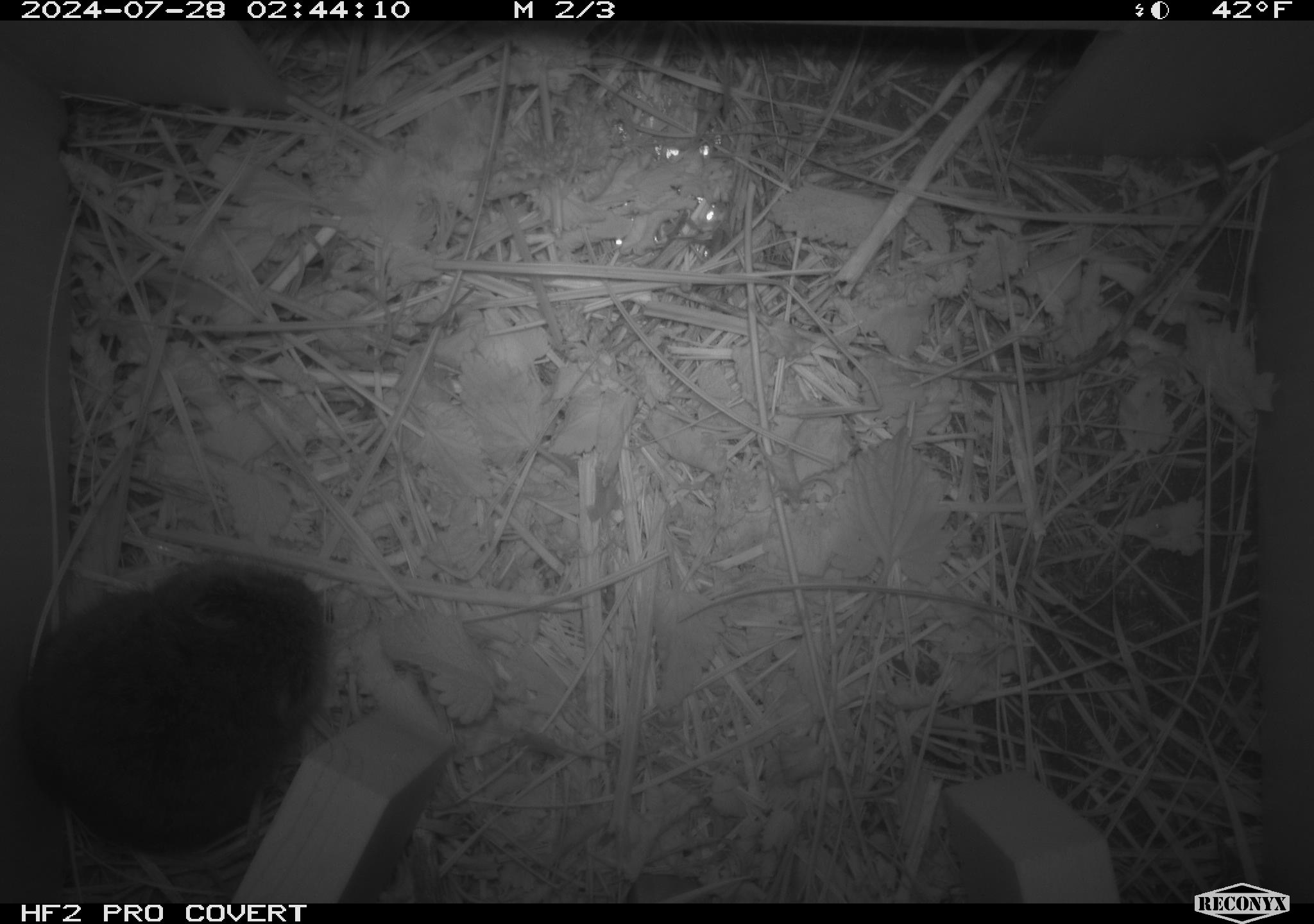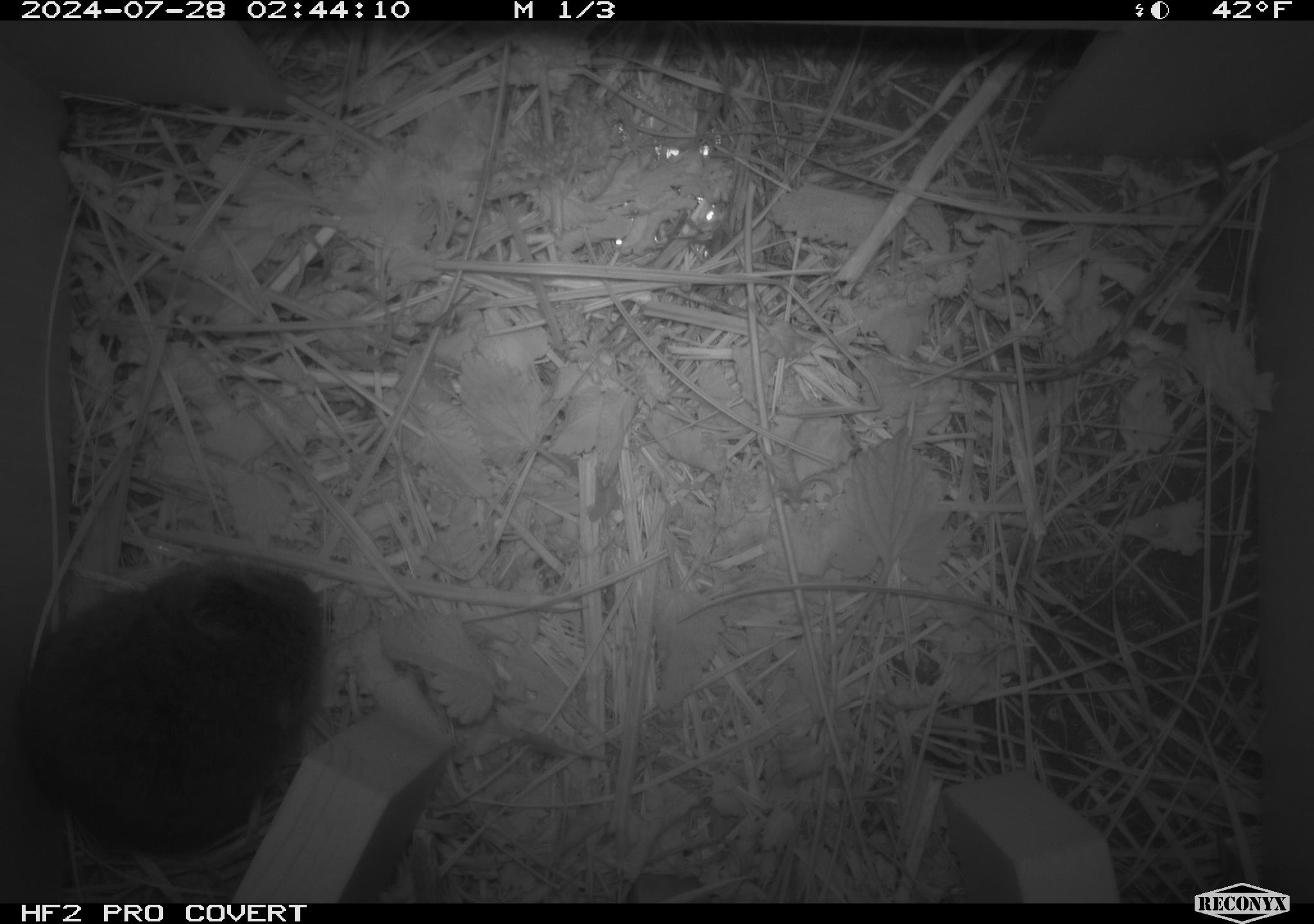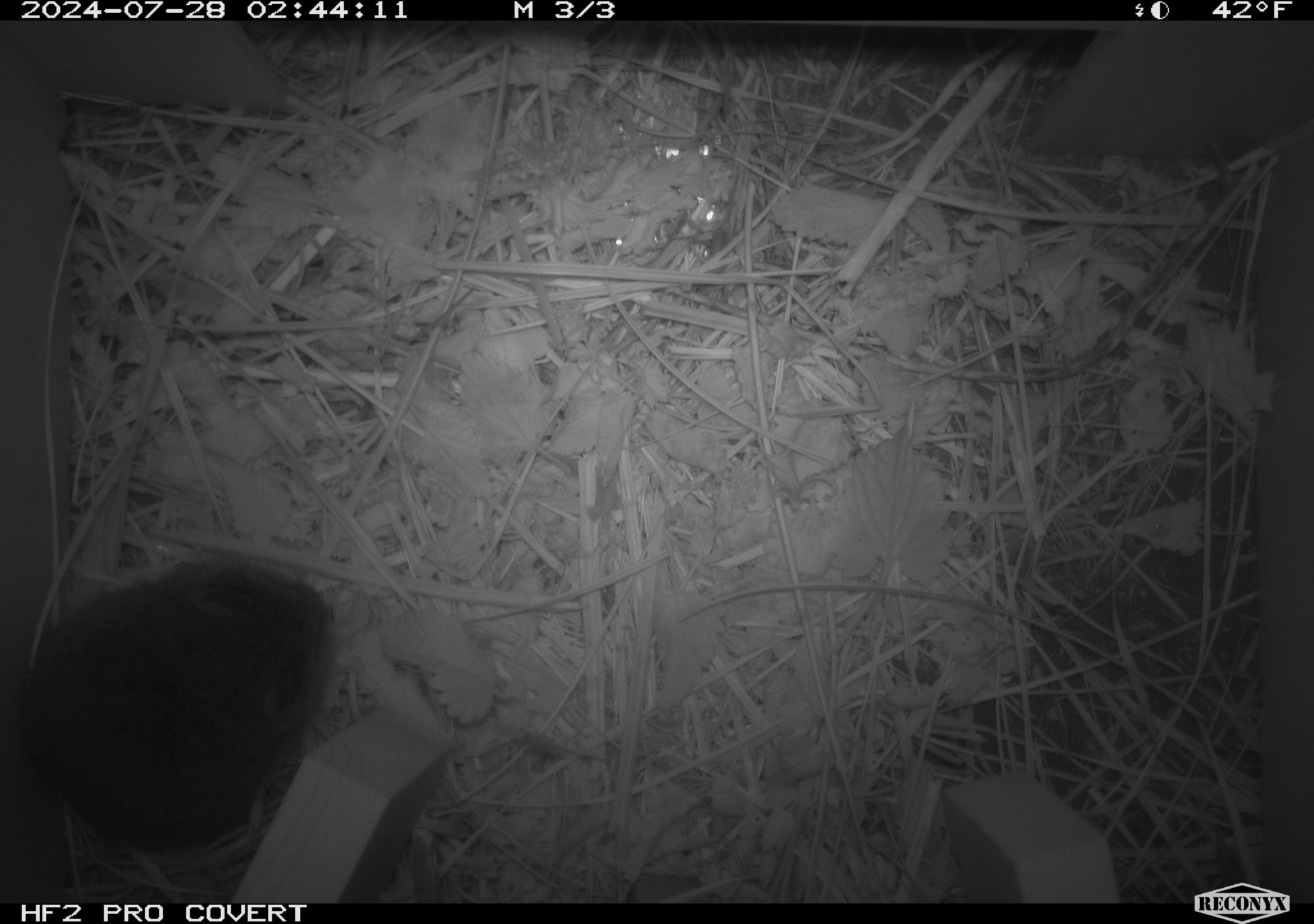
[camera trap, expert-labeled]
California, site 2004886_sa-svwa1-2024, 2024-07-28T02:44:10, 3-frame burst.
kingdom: Animalia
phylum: Chordata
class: Mammalia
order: Rodentia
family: Cricetidae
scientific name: Arvicolinae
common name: voles, lemmings, and muskrats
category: arvicolinae subfamily